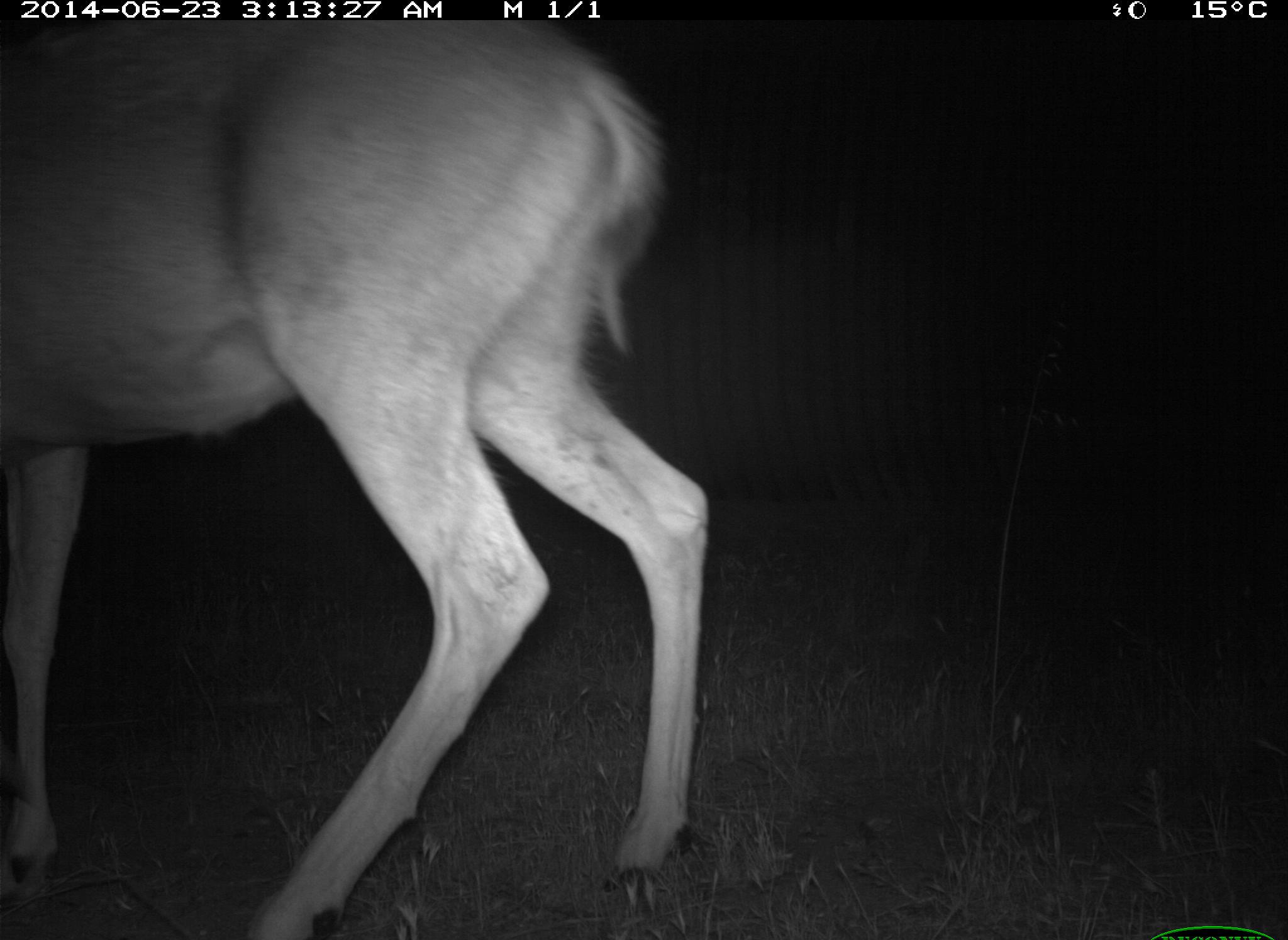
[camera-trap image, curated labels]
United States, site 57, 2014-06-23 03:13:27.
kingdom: Animalia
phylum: Chordata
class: Mammalia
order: Artiodactyla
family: Cervidae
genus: Odocoileus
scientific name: Odocoileus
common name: deer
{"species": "deer (Odocoileus)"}